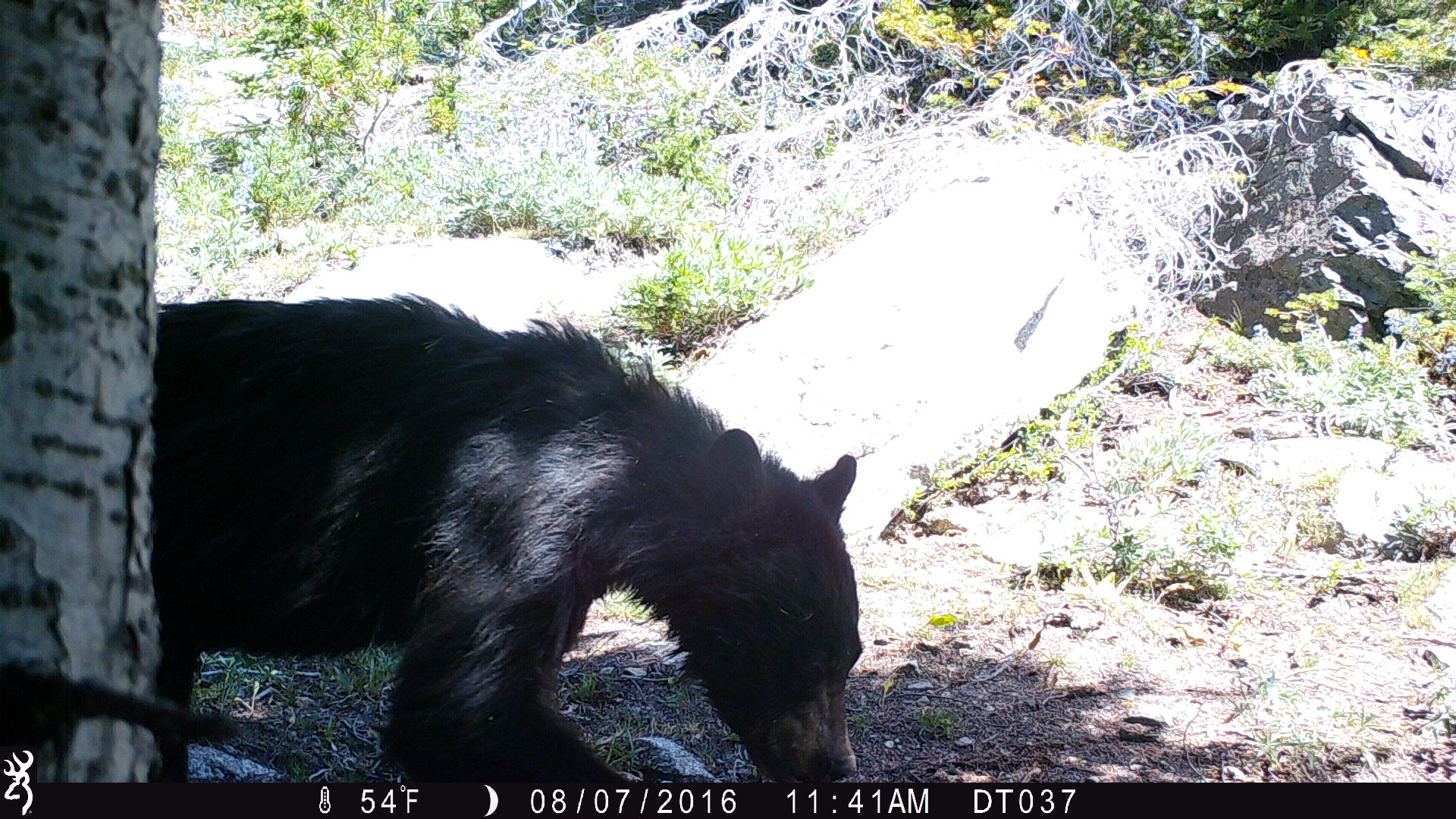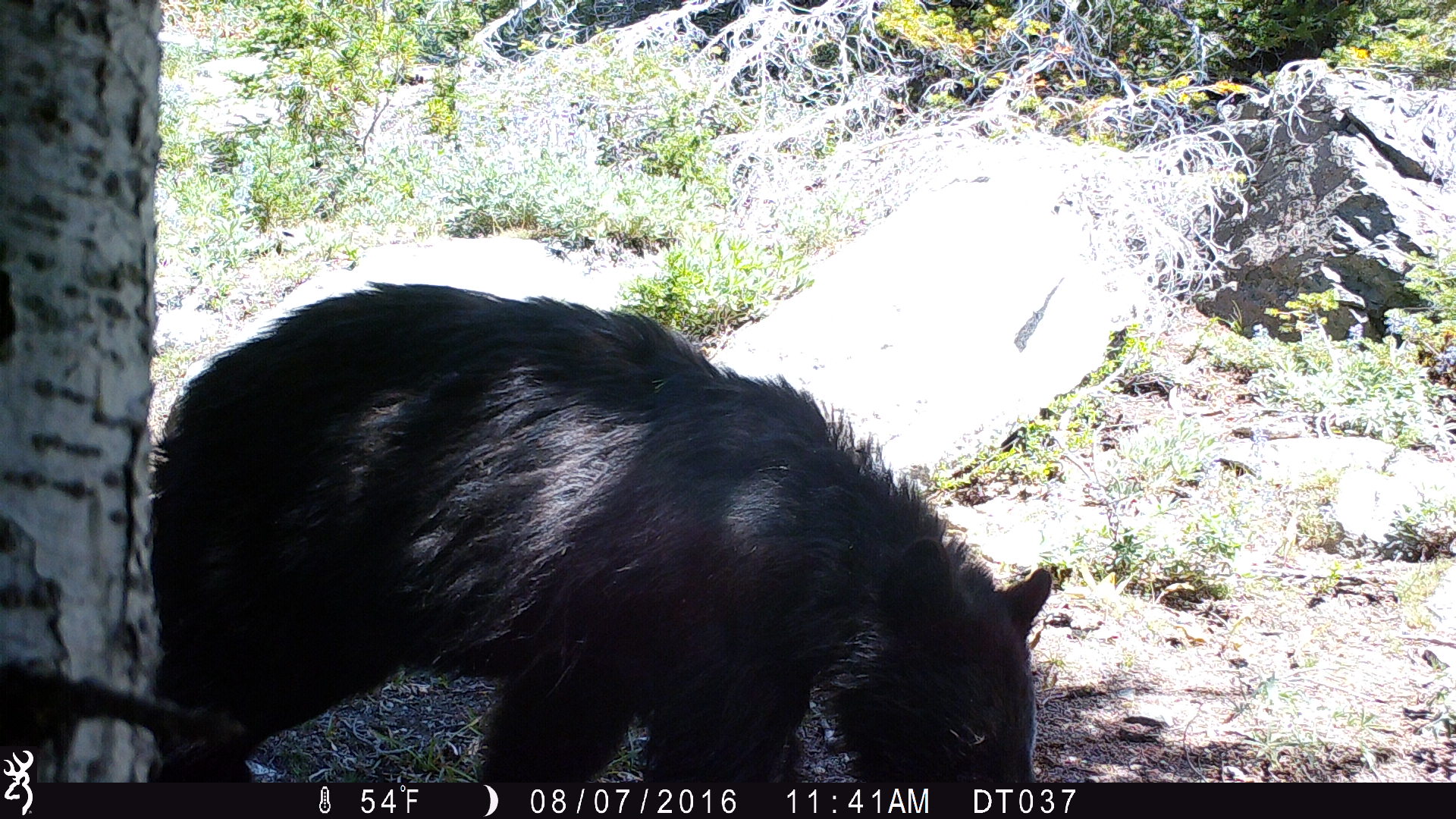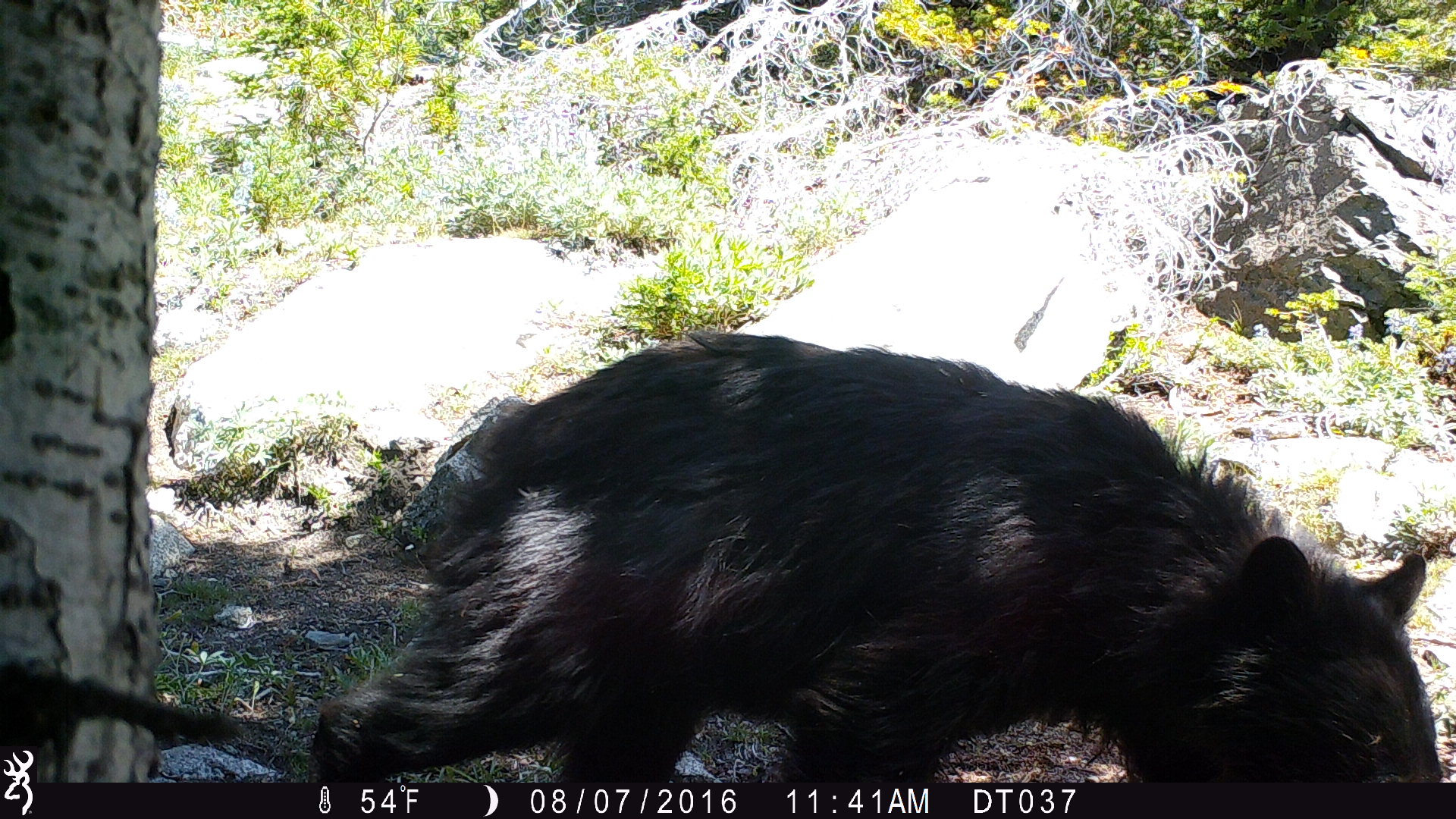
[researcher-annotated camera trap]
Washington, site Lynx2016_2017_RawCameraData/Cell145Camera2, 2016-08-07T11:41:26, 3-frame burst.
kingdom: Animalia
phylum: Chordata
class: Mammalia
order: Carnivora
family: Ursidae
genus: Ursus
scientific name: Ursus americanus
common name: american black bear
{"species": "Ursus americanus (american black bear)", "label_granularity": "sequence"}